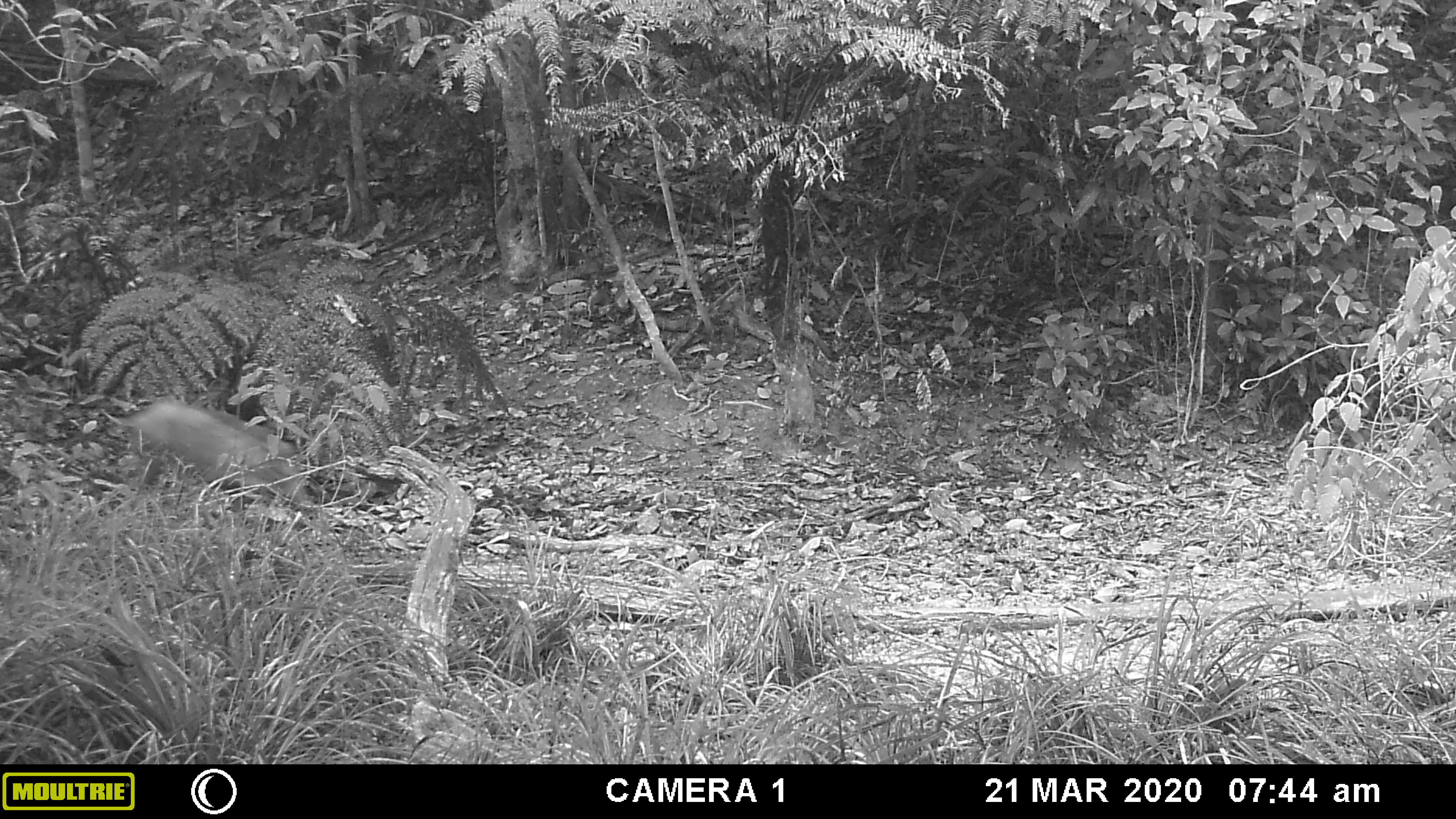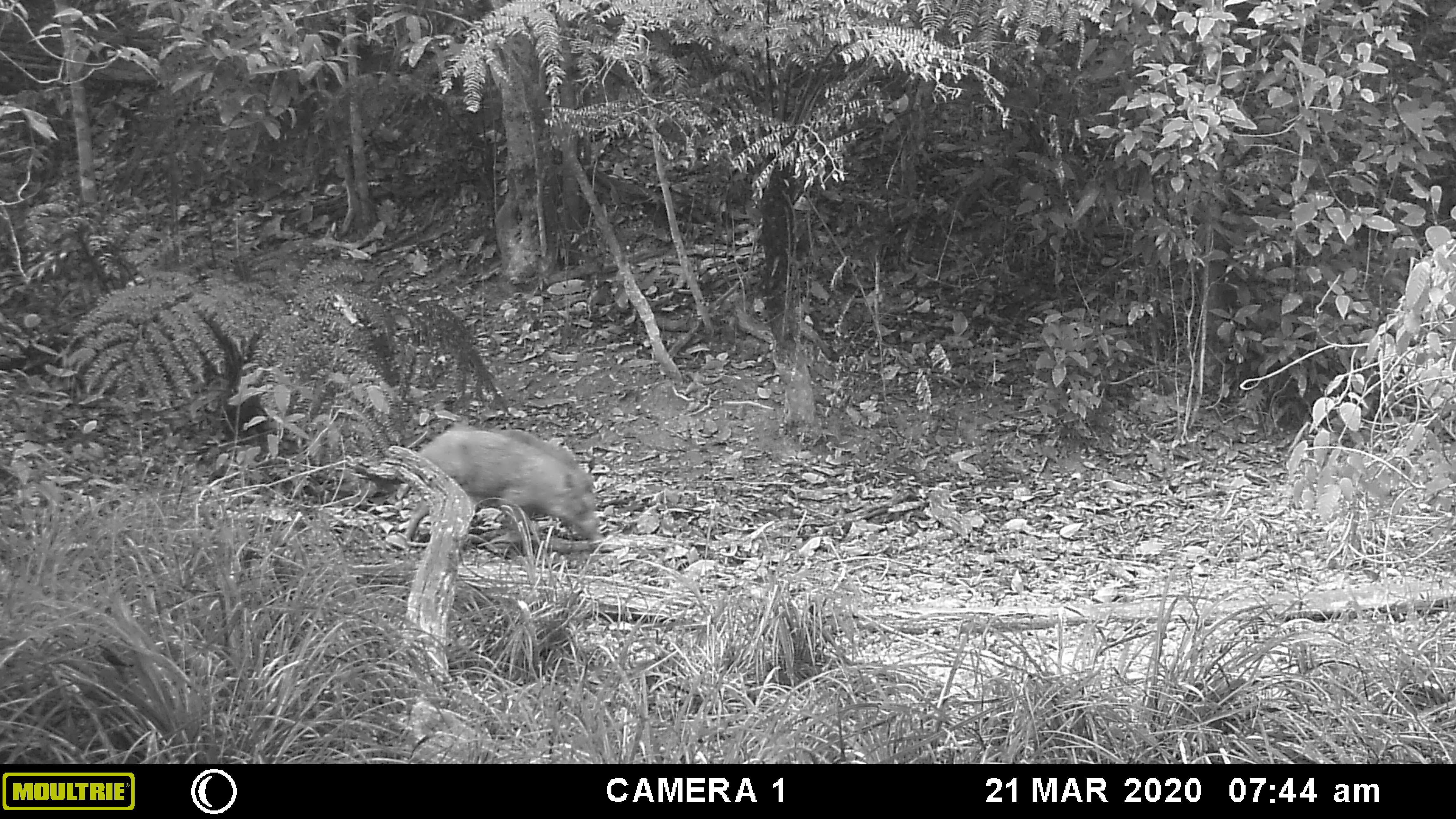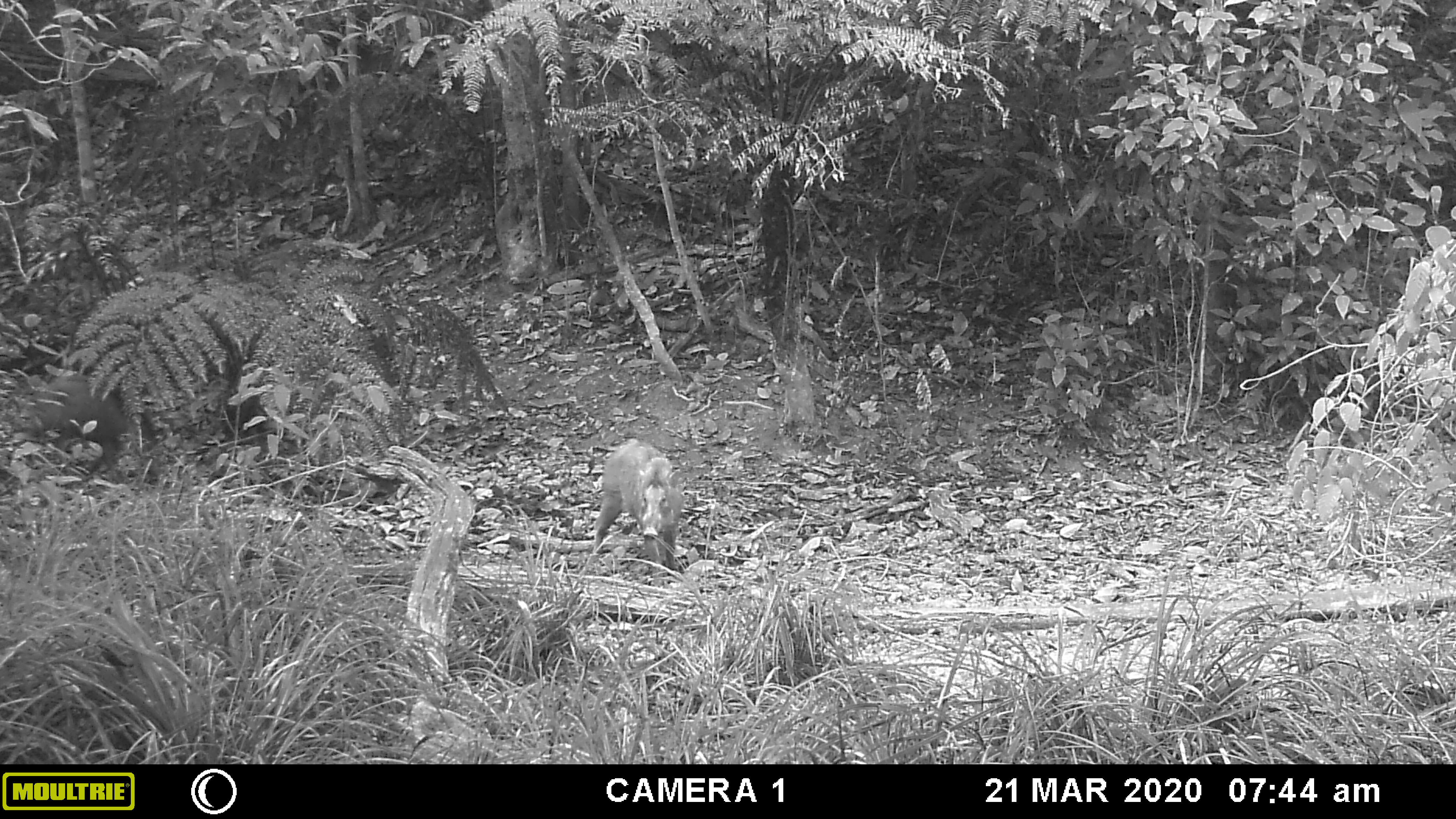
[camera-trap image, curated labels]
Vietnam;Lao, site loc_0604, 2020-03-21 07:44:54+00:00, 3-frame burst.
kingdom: Animalia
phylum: Chordata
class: Mammalia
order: Artiodactyla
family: Suidae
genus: Sus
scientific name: Sus scrofa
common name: eurasian wild pig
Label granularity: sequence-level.